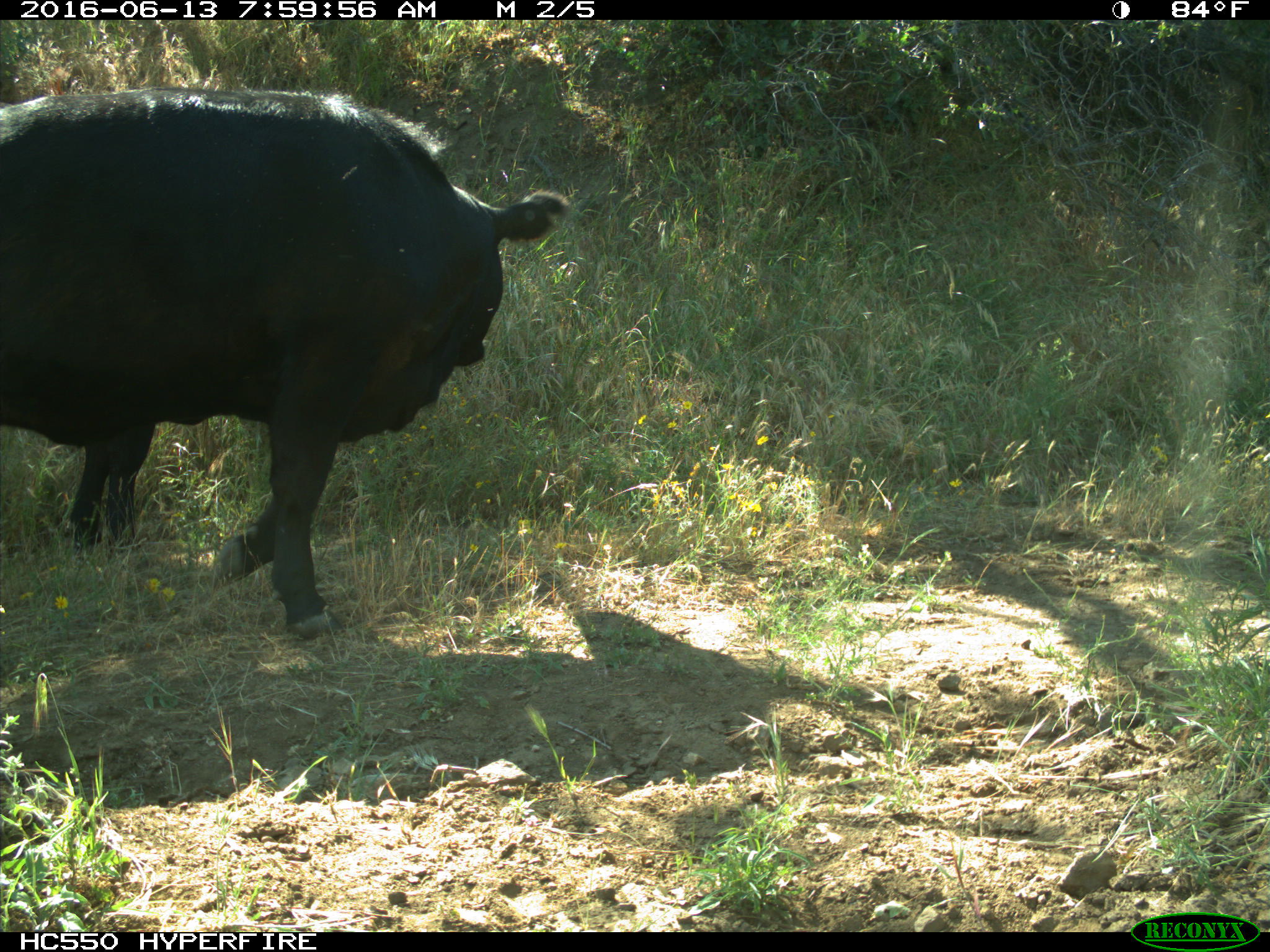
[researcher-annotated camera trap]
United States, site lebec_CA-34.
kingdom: Animalia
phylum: Chordata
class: Mammalia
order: Artiodactyla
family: Bovidae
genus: Bos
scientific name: Bos taurus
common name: domestic cow